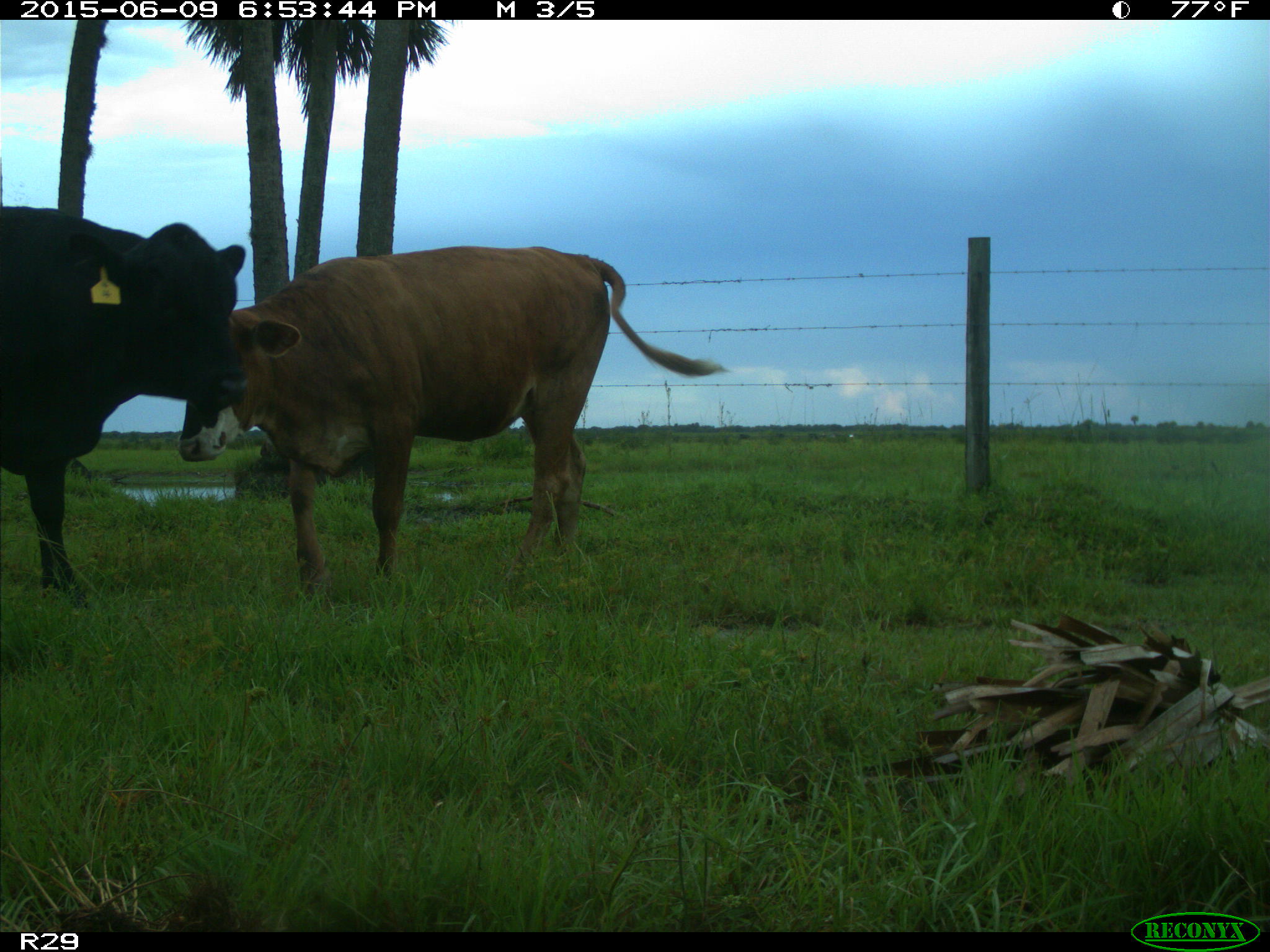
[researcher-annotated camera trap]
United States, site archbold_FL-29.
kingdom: Animalia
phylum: Chordata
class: Mammalia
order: Artiodactyla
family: Bovidae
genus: Bos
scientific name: Bos taurus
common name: domestic cow